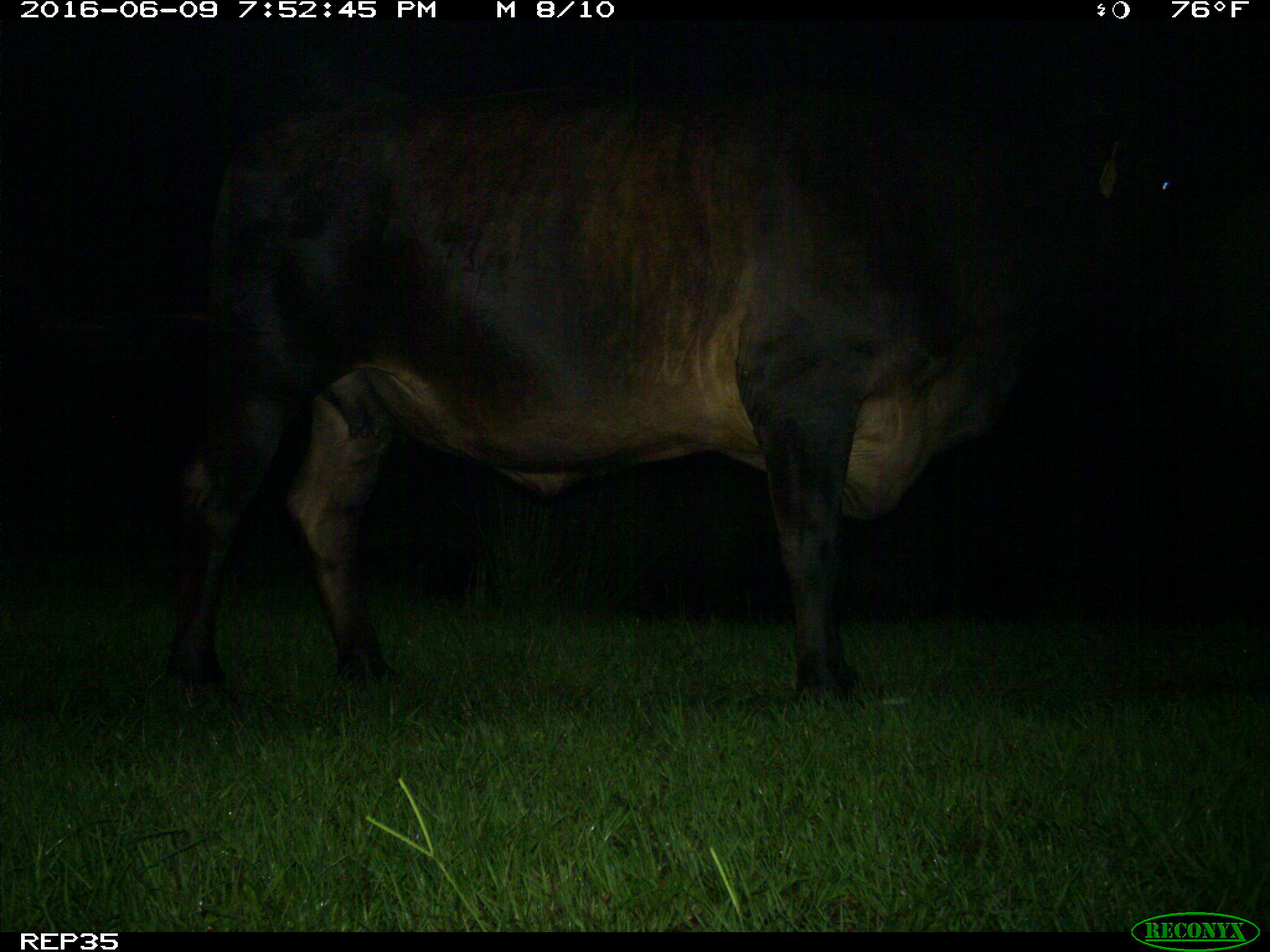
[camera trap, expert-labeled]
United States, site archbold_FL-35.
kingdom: Animalia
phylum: Chordata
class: Mammalia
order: Artiodactyla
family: Bovidae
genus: Bos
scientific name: Bos taurus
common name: domestic cow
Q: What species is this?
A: Bos taurus (domestic cow).